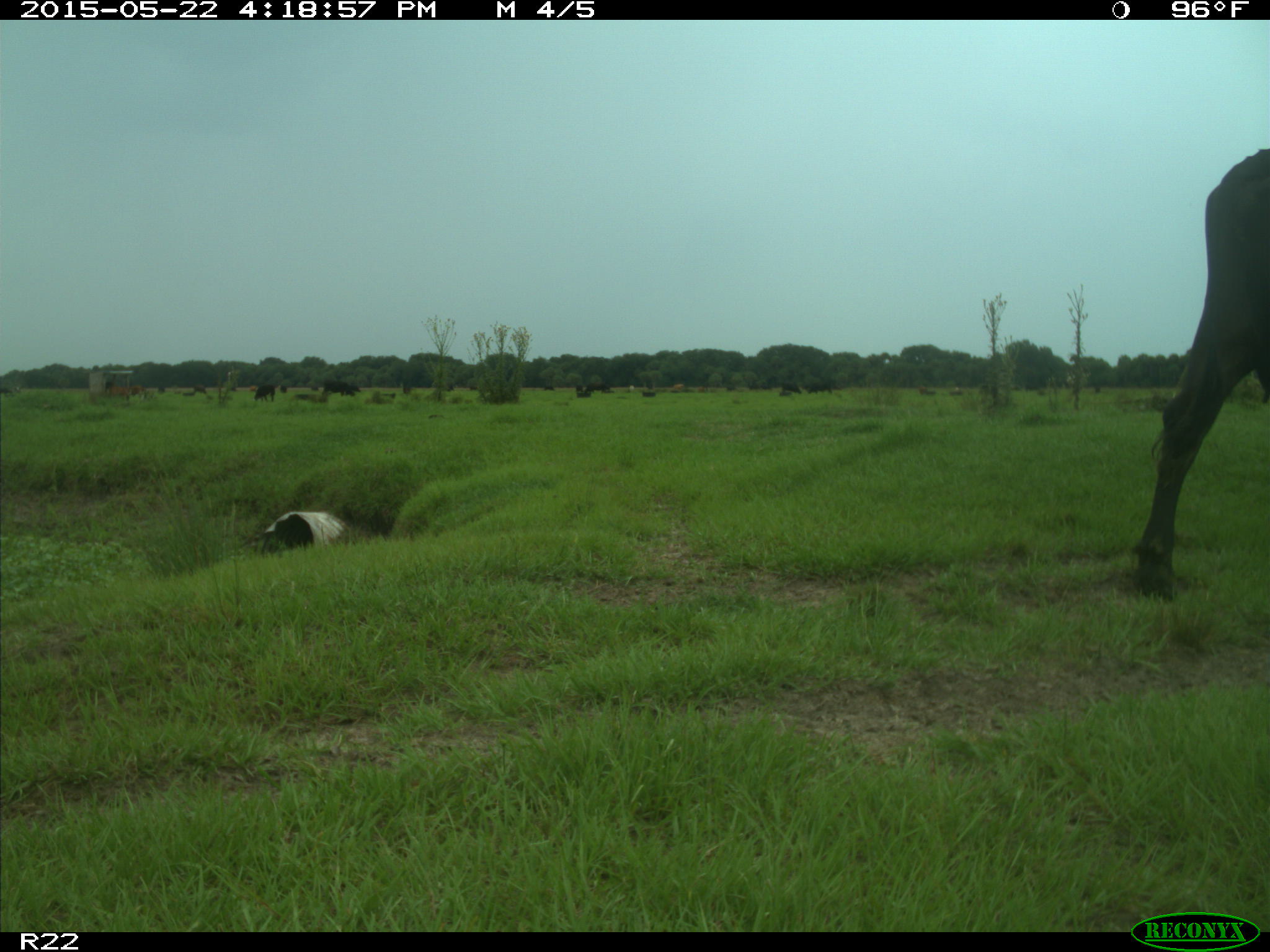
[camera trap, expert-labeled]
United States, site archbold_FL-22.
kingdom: Animalia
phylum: Chordata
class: Mammalia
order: Artiodactyla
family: Bovidae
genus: Bos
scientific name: Bos taurus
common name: domestic cow